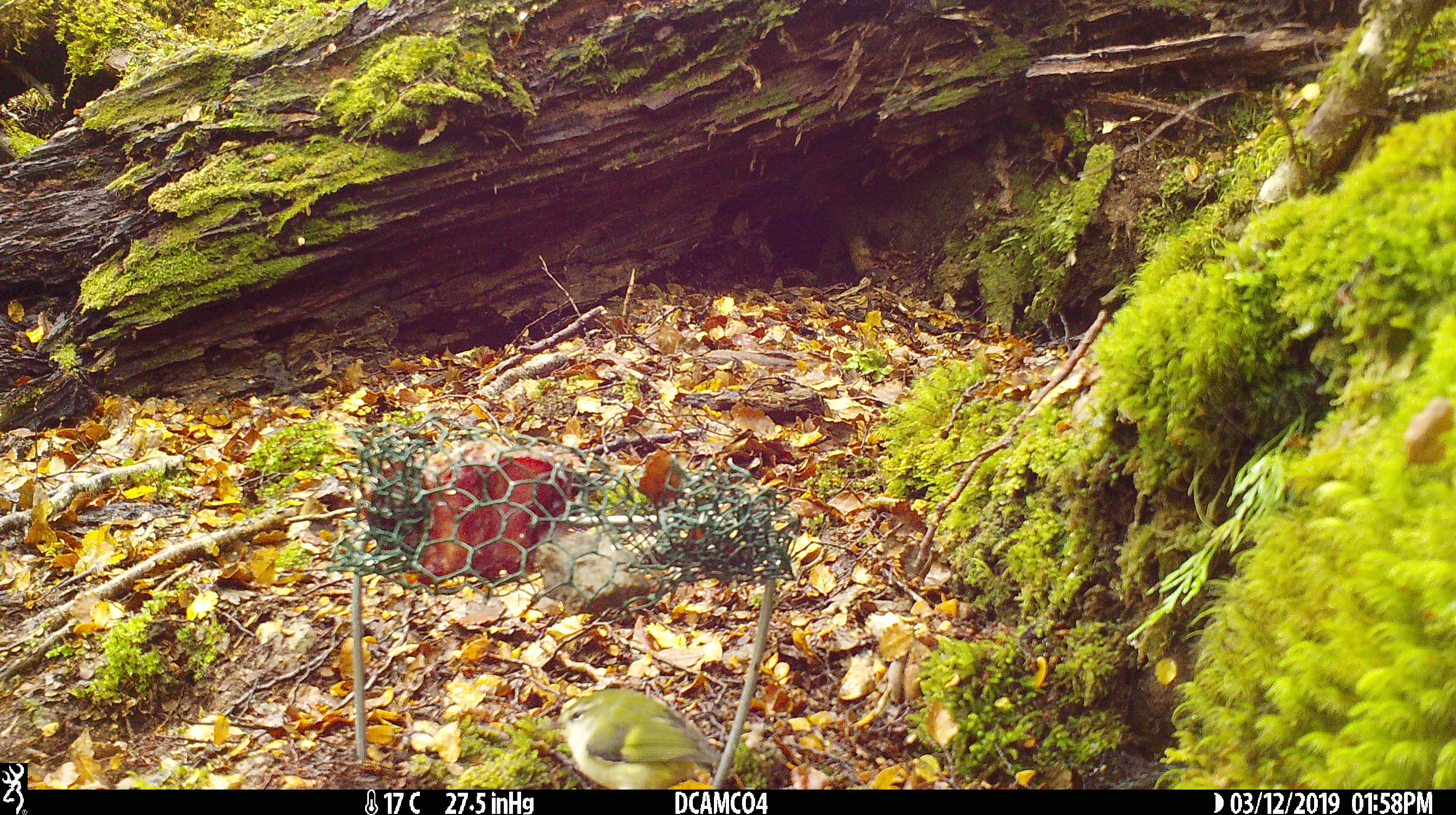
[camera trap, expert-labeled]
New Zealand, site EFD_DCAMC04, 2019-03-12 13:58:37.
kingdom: Animalia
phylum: Chordata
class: Aves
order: Passeriformes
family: Acanthisittidae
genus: Acanthisitta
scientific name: Acanthisitta chloris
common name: rifleman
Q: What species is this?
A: Rifleman (Acanthisitta chloris).